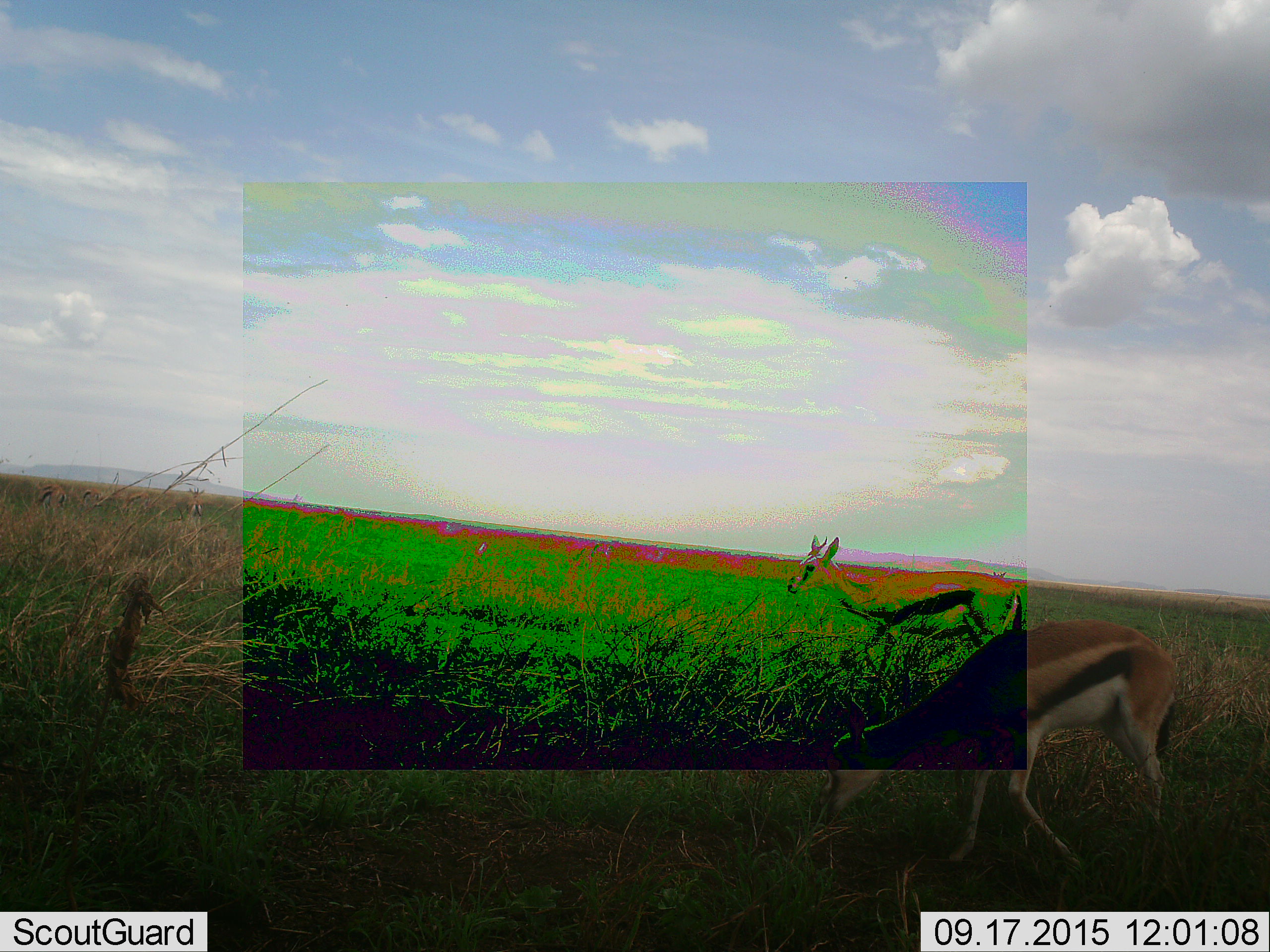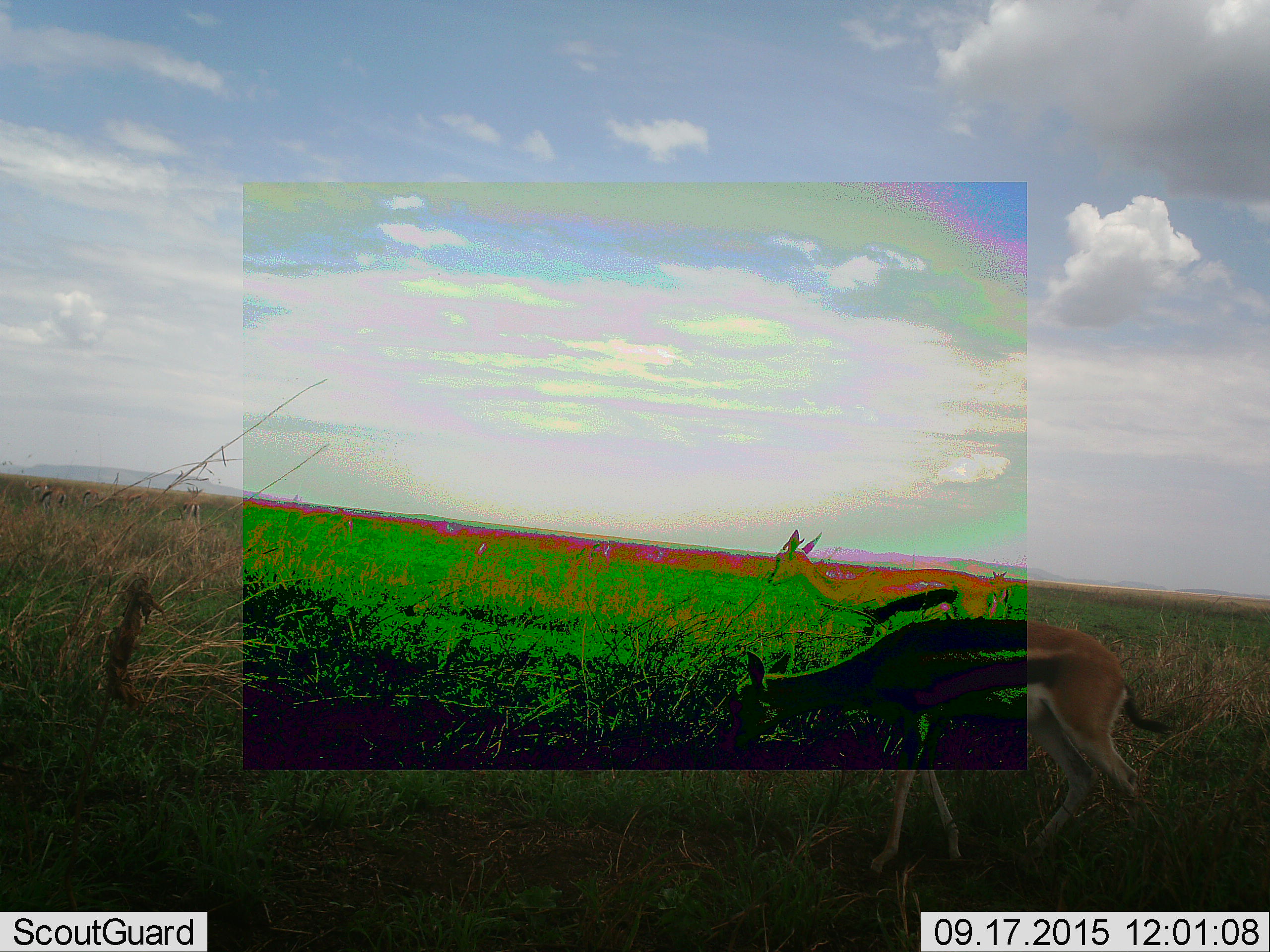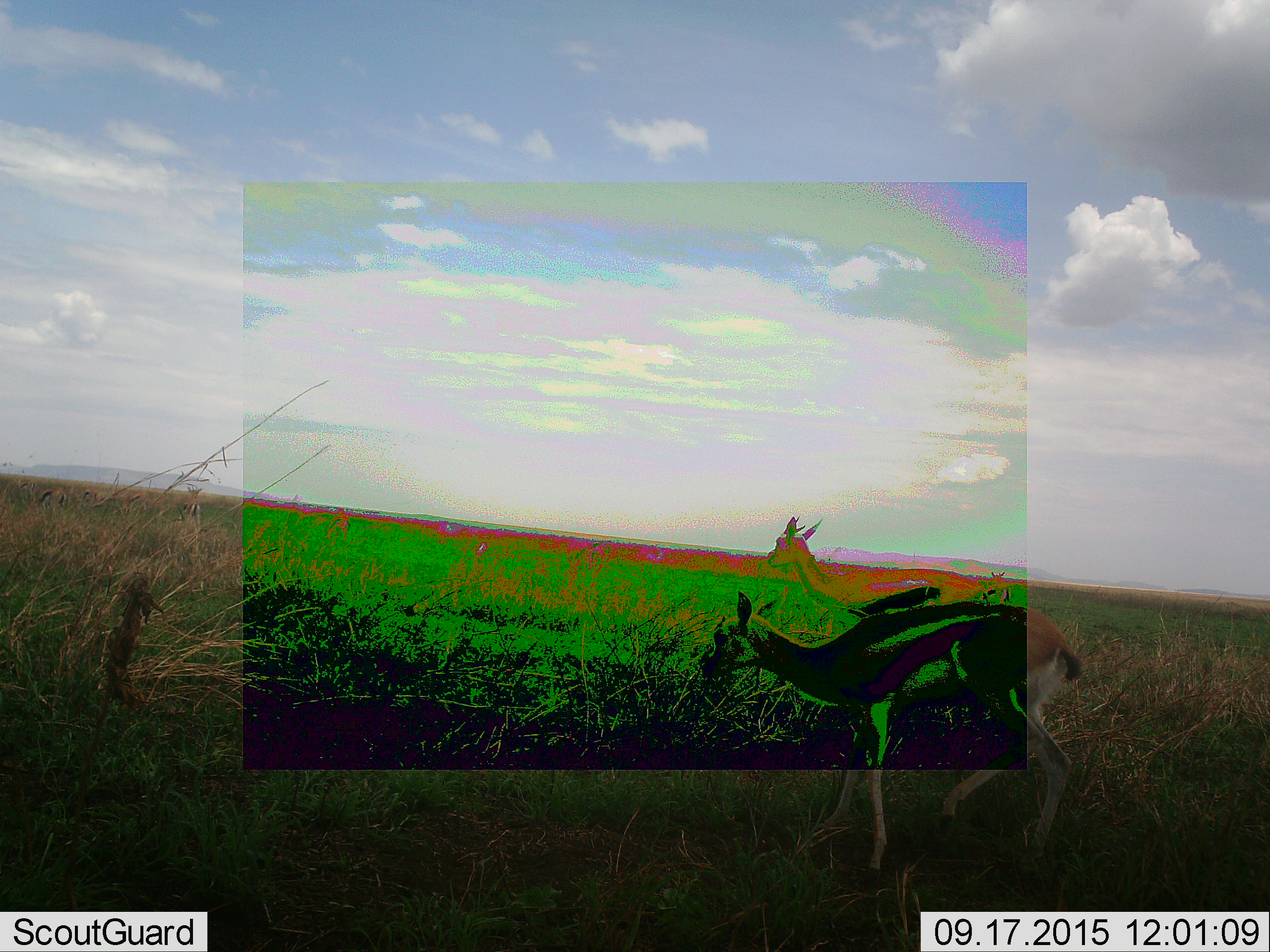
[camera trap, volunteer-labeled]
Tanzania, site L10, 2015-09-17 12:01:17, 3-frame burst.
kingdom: Animalia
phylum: Chordata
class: Mammalia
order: Artiodactyla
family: Bovidae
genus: Eudorcas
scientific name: Eudorcas thomsonii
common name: thomson's gazelle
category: gazellethomsons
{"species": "gazellethomsons (thomson's gazelle) (Eudorcas thomsonii)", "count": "3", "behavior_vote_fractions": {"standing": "25%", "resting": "12%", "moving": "75%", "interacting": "0%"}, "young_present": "0%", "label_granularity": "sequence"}